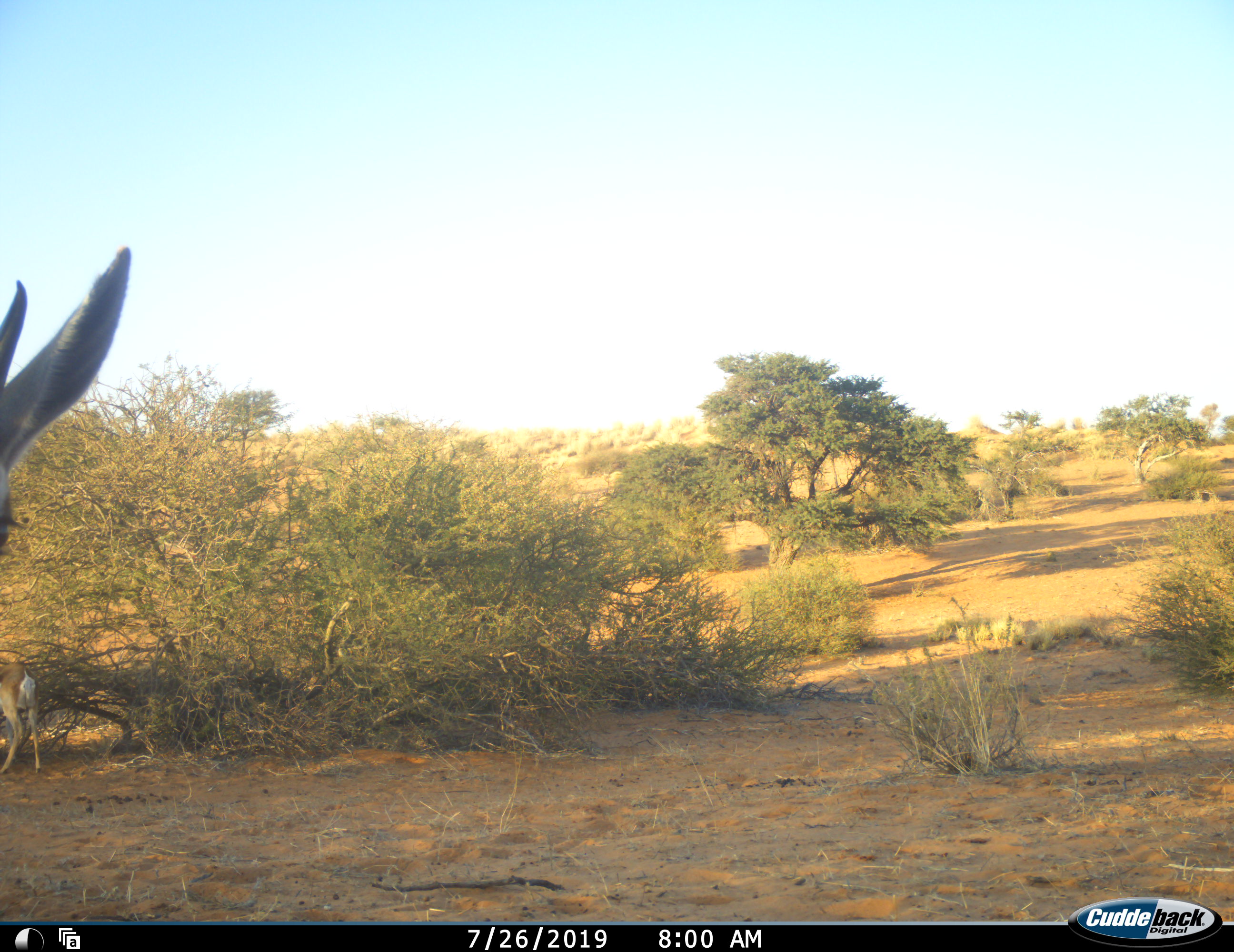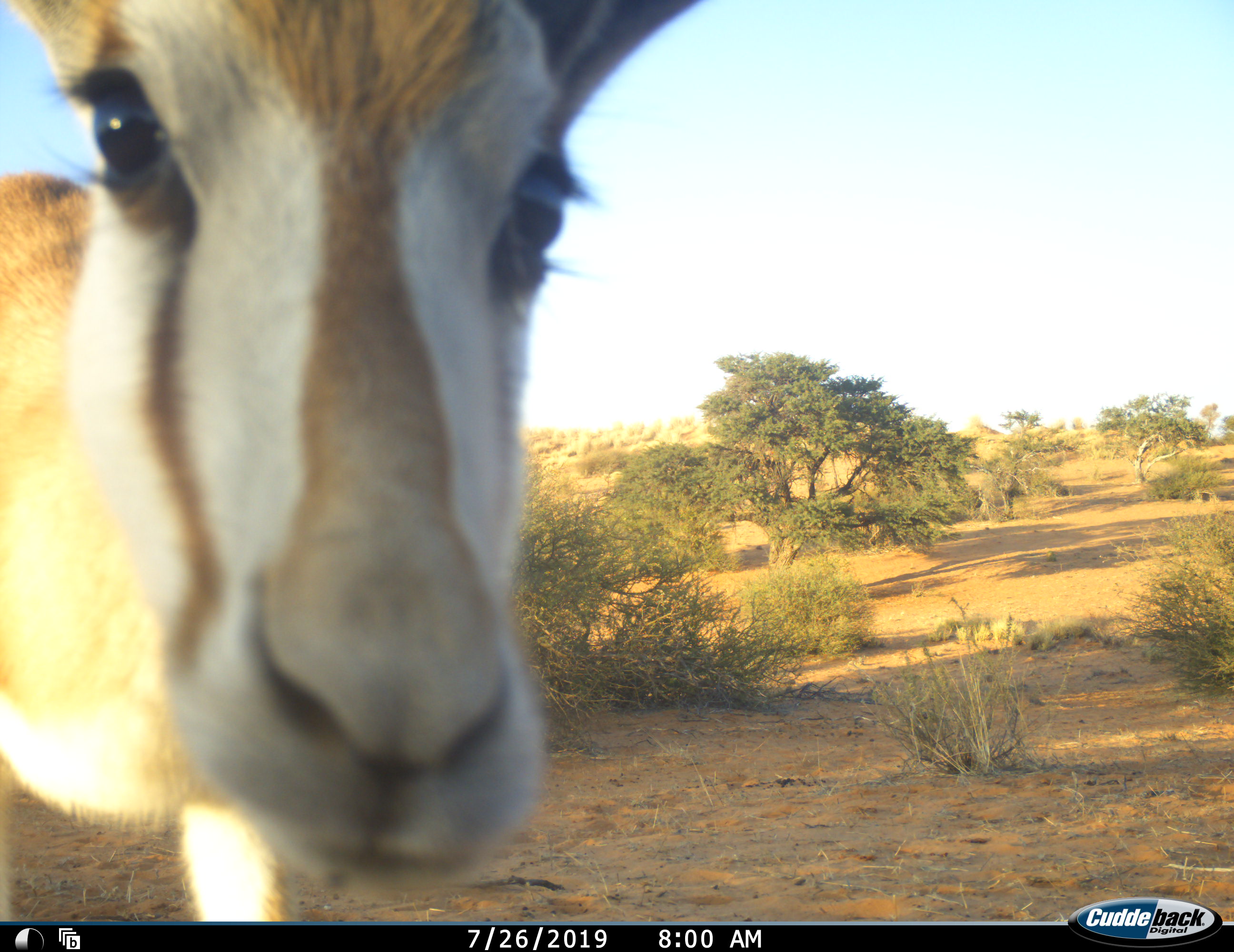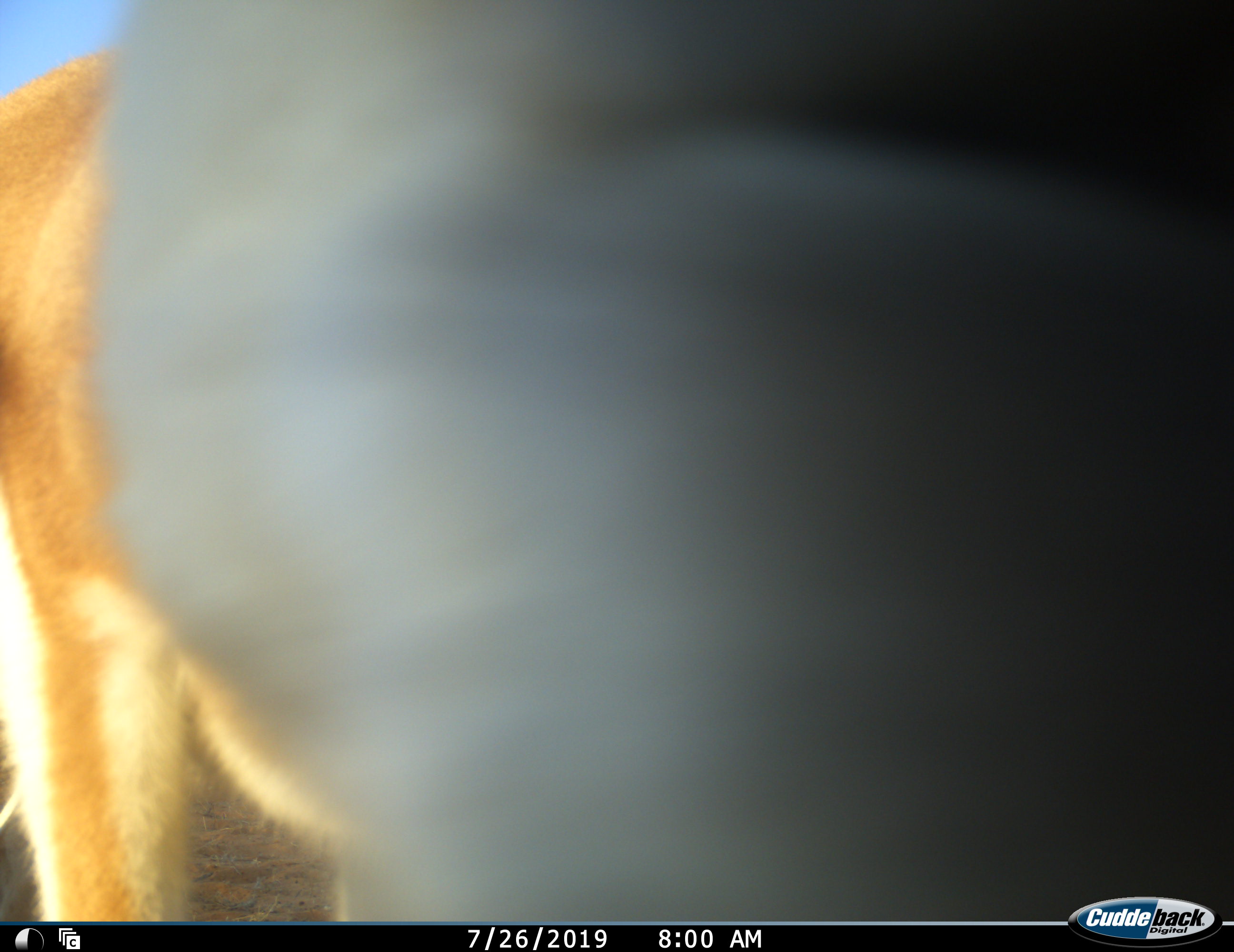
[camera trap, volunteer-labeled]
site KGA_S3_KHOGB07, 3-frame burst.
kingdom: Animalia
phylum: Chordata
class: Mammalia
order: Artiodactyla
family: Bovidae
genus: Antidorcas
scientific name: Antidorcas marsupialis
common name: springbok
Springbok (Antidorcas marsupialis), count 1. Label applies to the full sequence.